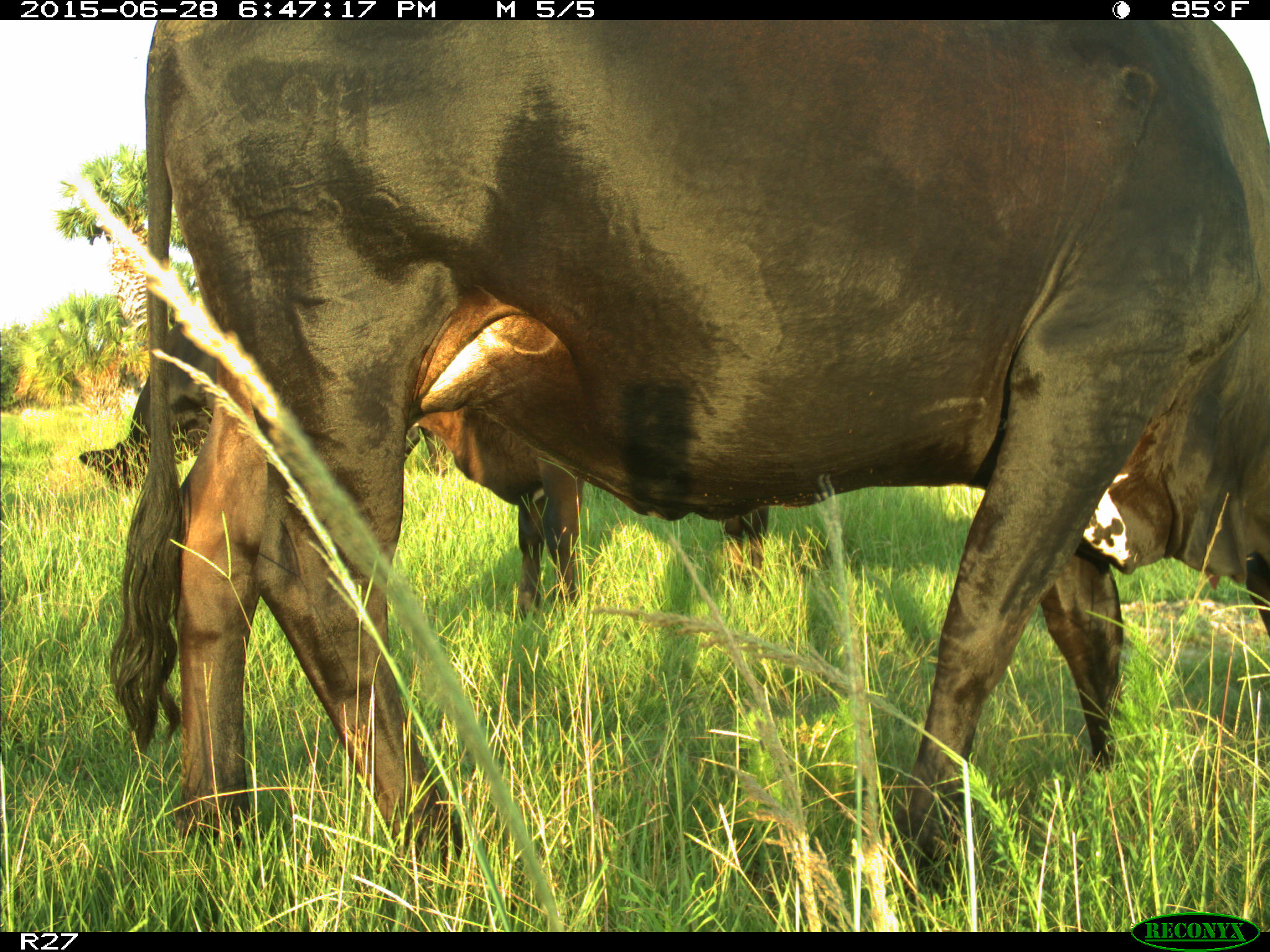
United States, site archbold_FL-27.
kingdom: Animalia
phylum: Chordata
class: Mammalia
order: Artiodactyla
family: Bovidae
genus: Bos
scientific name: Bos taurus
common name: domestic cow